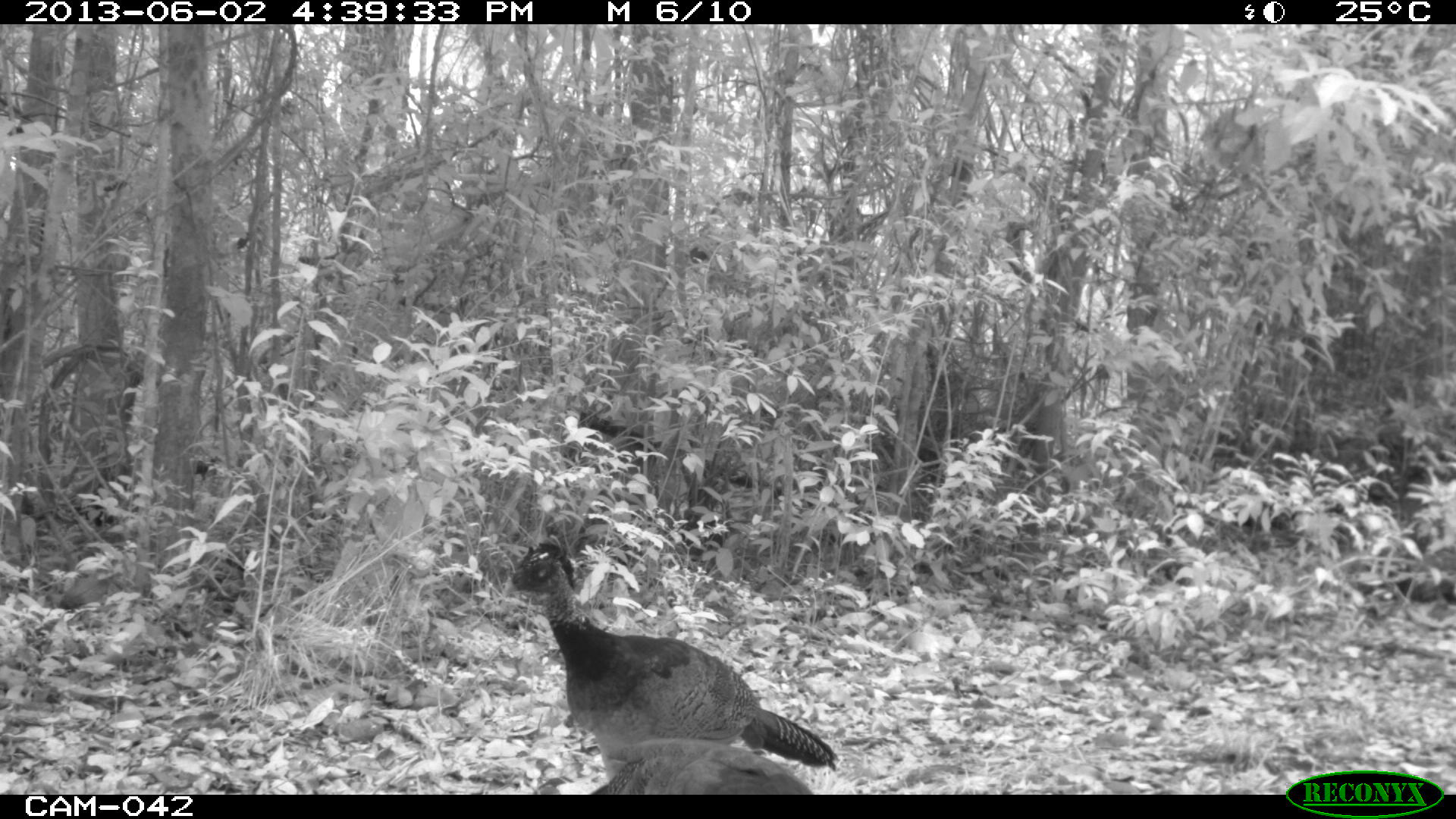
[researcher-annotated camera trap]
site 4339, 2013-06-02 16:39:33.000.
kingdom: Animalia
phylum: Chordata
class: Aves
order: Galliformes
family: Cracidae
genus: Crax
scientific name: Crax rubra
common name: great curassow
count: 2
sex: female